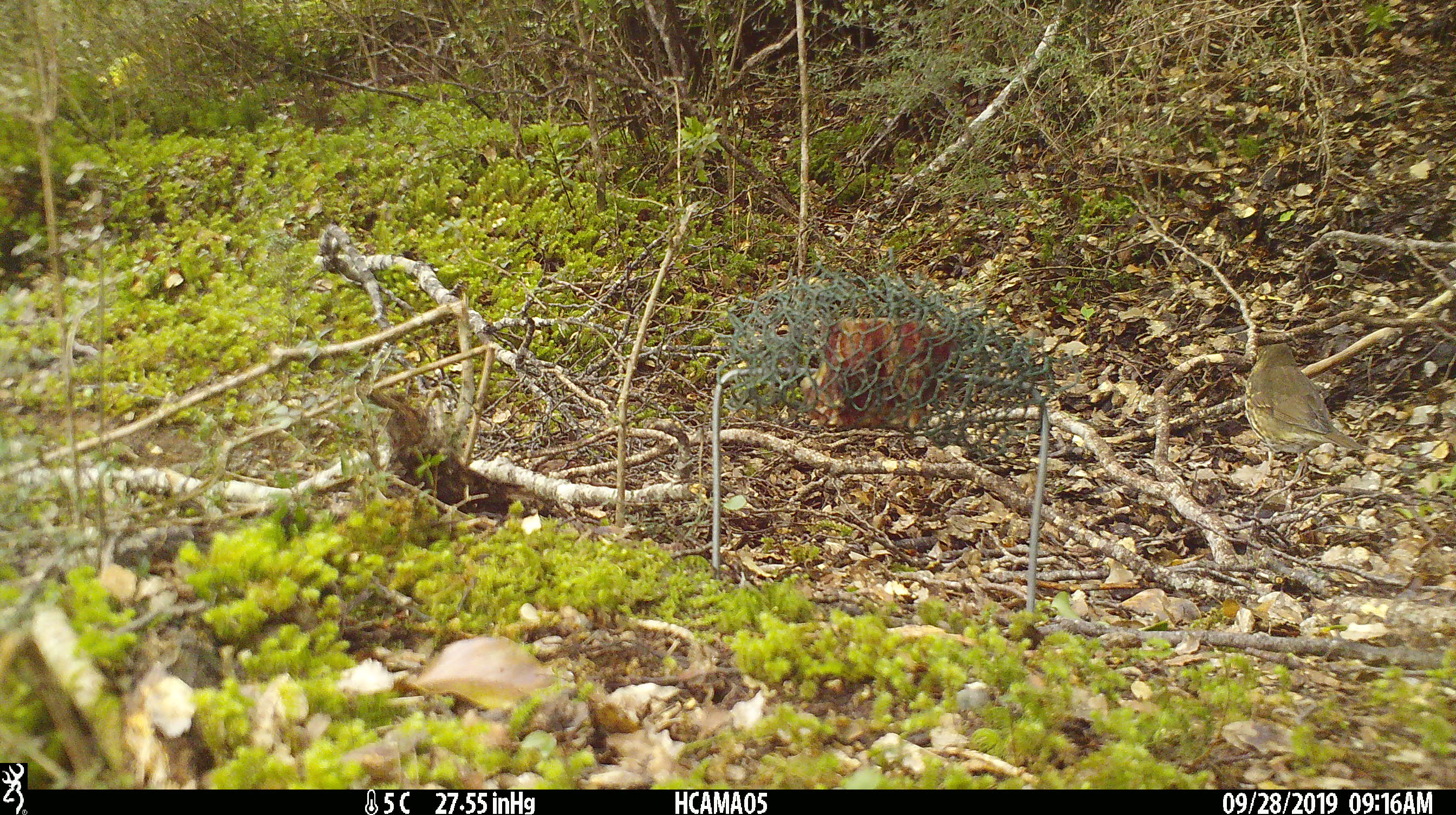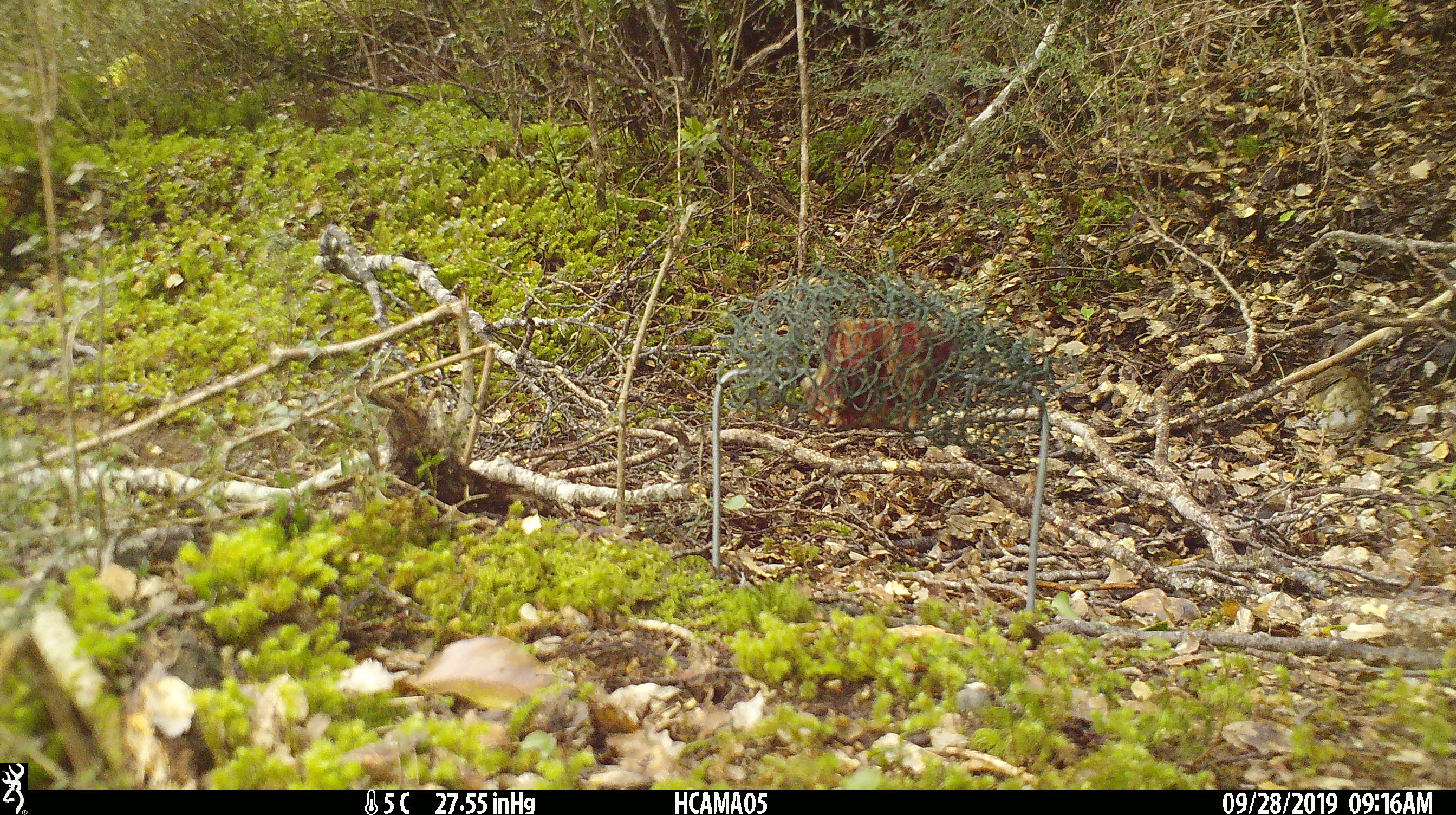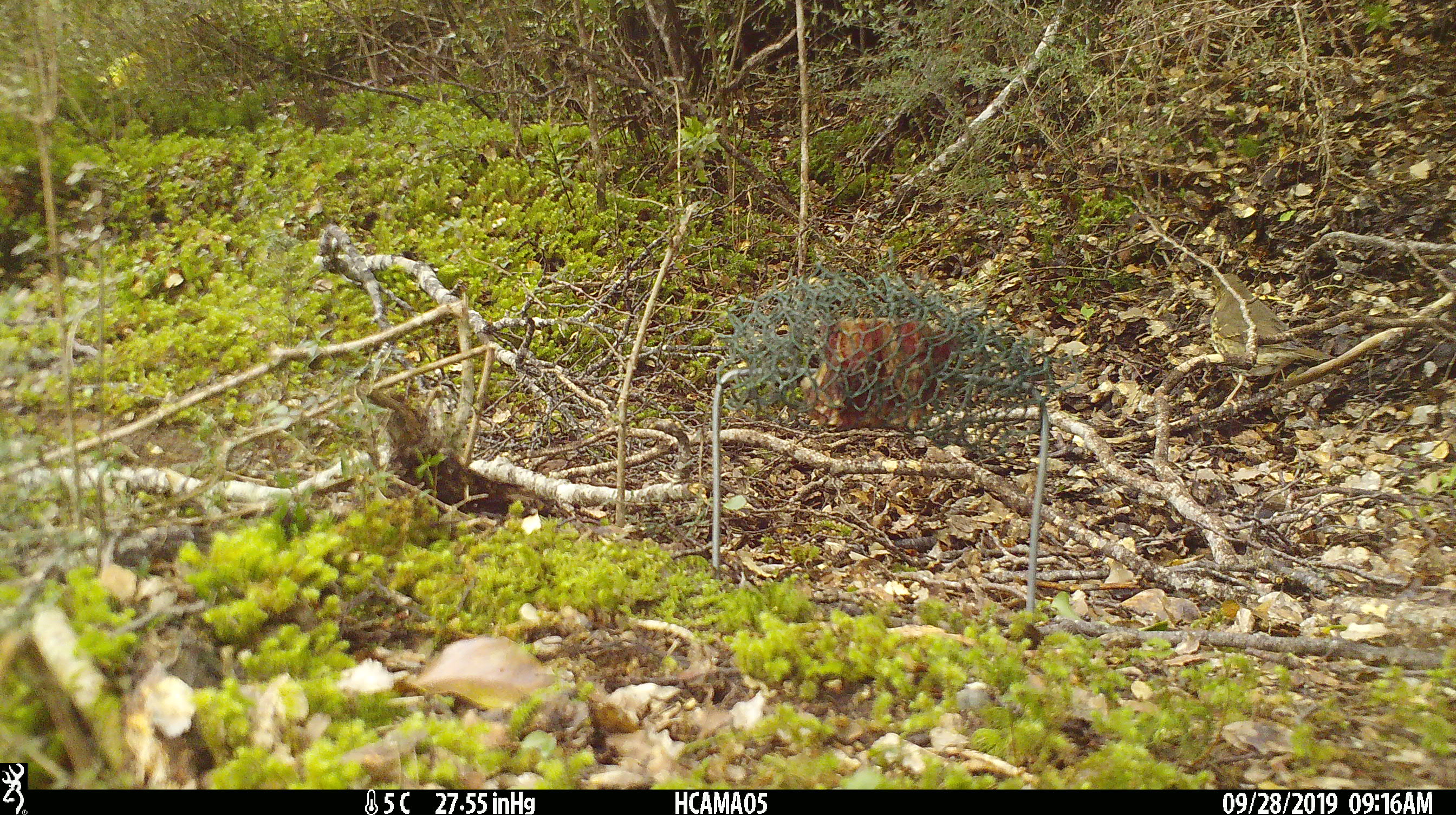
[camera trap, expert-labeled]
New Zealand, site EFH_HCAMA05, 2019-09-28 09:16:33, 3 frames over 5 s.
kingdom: Animalia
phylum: Chordata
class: Aves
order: Passeriformes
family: Turdidae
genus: Turdus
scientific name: Turdus philomelos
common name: song thrush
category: thrush